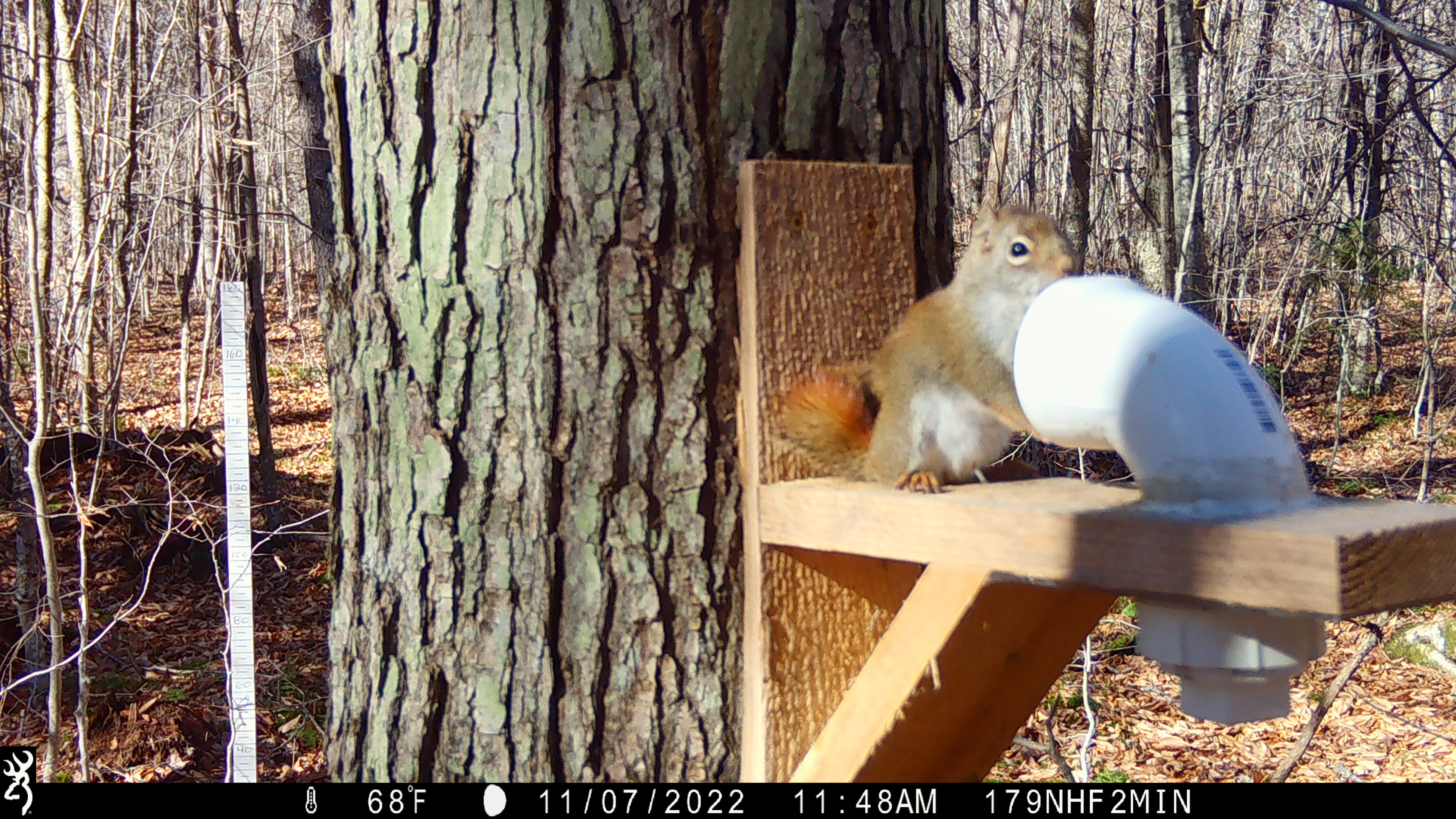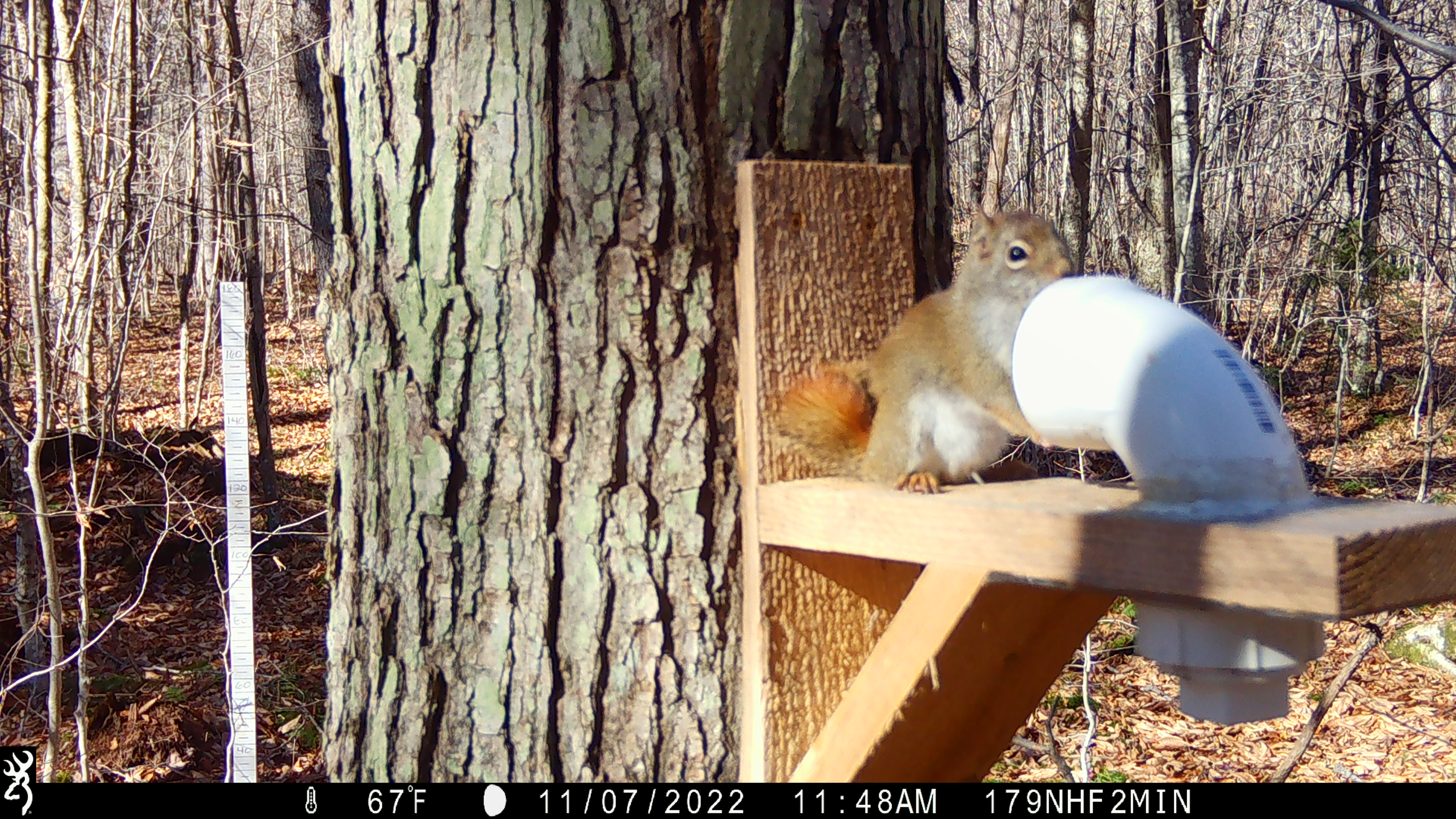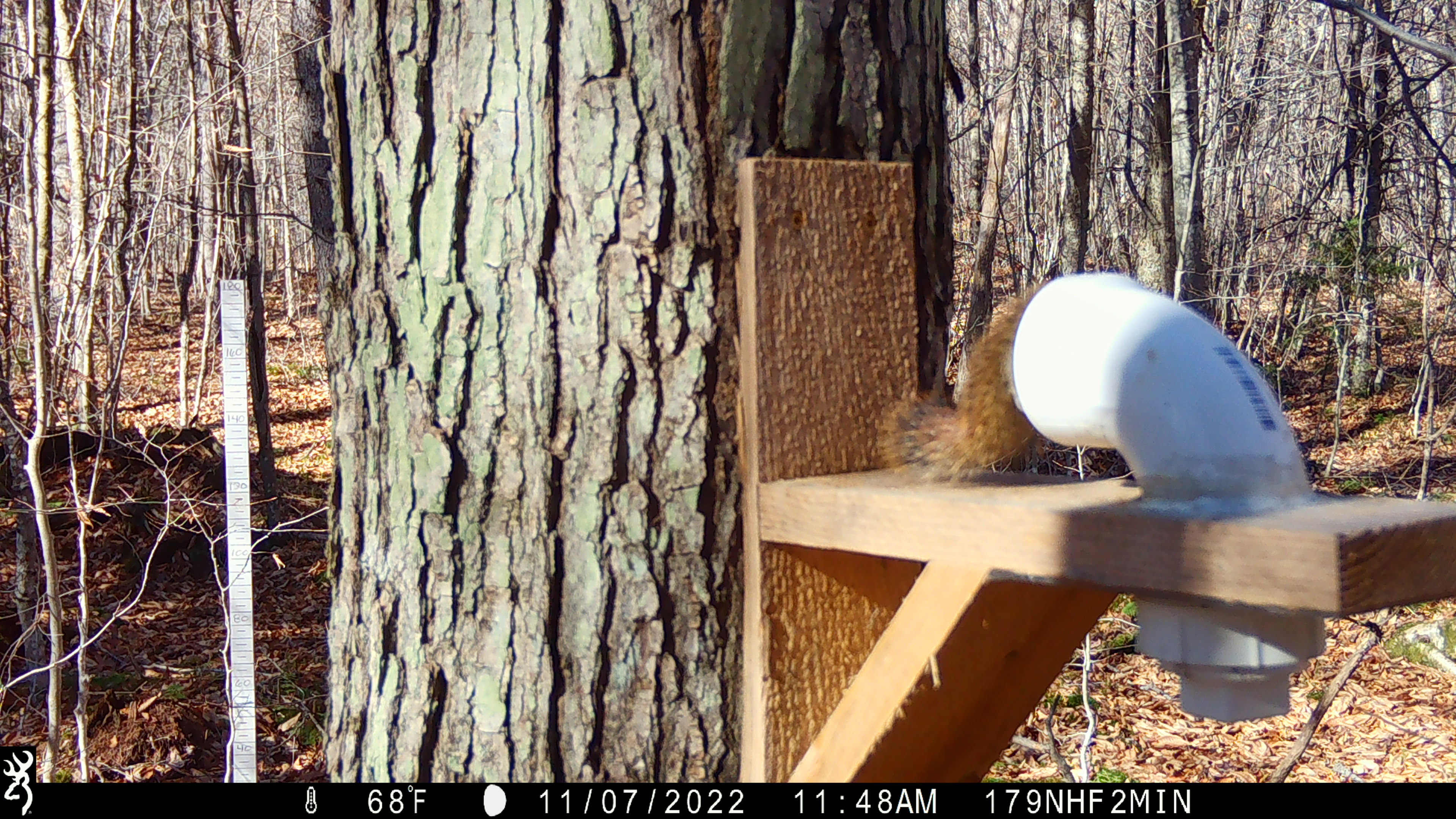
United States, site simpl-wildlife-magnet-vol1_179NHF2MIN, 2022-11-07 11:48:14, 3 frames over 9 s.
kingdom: Animalia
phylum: Chordata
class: Mammalia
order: Rodentia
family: Sciuridae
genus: Tamiasciurus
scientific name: Tamiasciurus hudsonicus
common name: red squirrel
Red squirrel (Tamiasciurus hudsonicus).